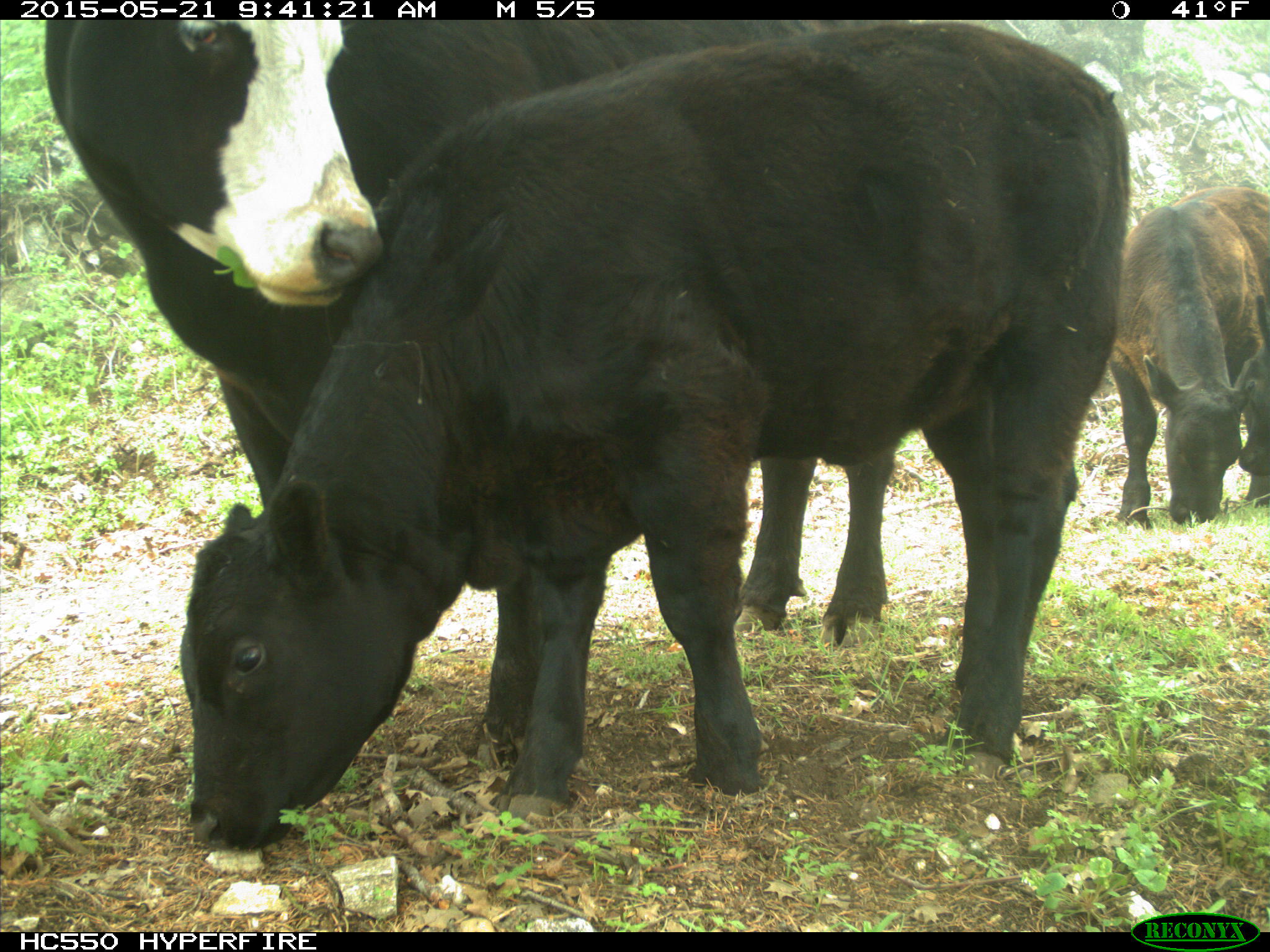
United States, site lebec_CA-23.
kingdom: Animalia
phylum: Chordata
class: Mammalia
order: Artiodactyla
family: Bovidae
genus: Bos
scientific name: Bos taurus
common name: domestic cow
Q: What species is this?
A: Bos taurus (domestic cow).